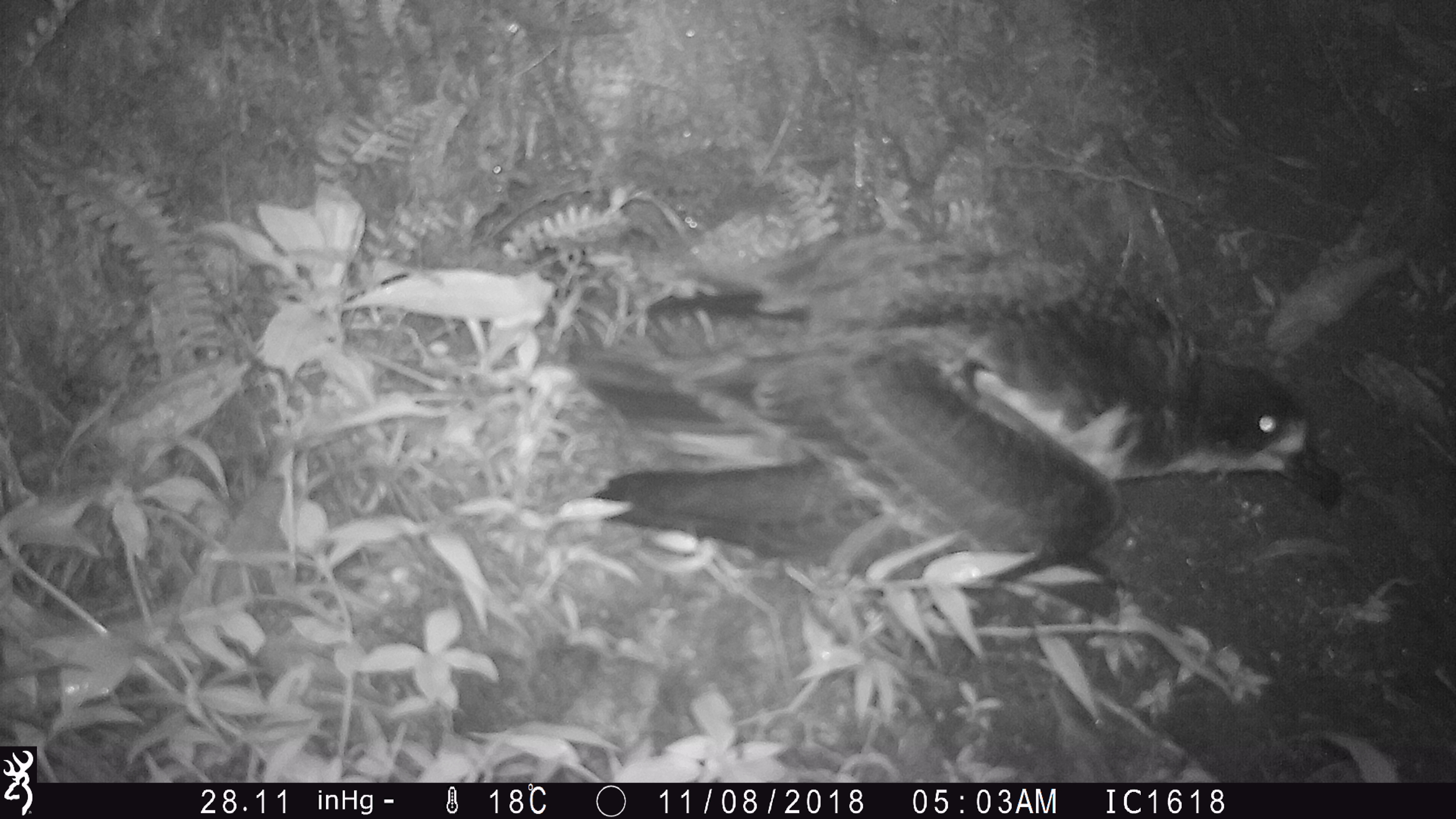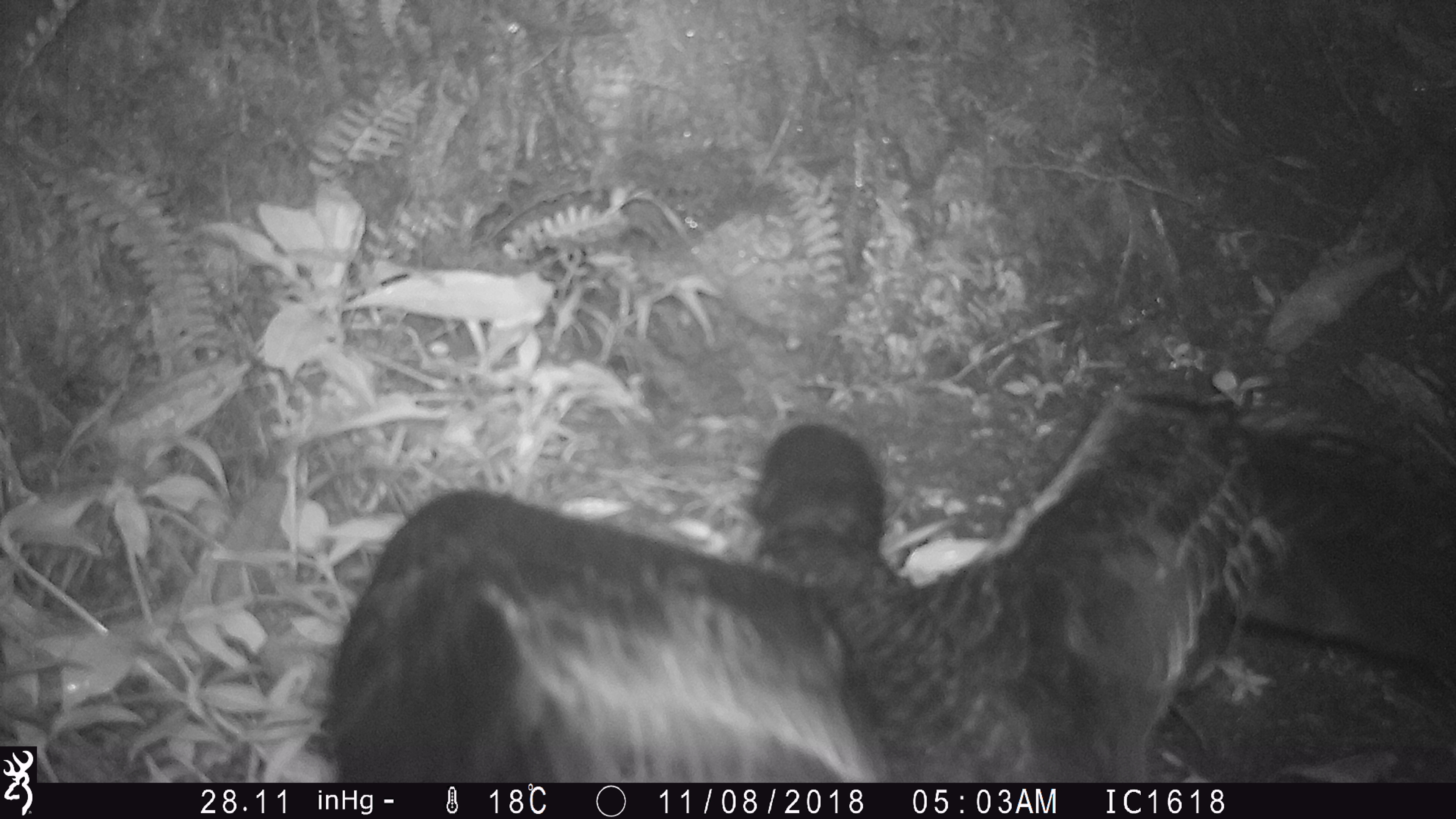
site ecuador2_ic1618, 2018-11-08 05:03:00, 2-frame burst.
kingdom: Animalia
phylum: Chordata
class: Aves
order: Procellariiformes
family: Procellariidae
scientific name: Procellariidae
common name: petrel chick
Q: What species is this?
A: Petrel chick (Procellariidae).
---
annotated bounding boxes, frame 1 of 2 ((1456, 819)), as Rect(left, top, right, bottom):
petrel chick: Rect(571, 228, 1366, 624)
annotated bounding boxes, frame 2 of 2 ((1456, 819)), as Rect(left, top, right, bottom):
petrel chick: Rect(308, 332, 1452, 781)